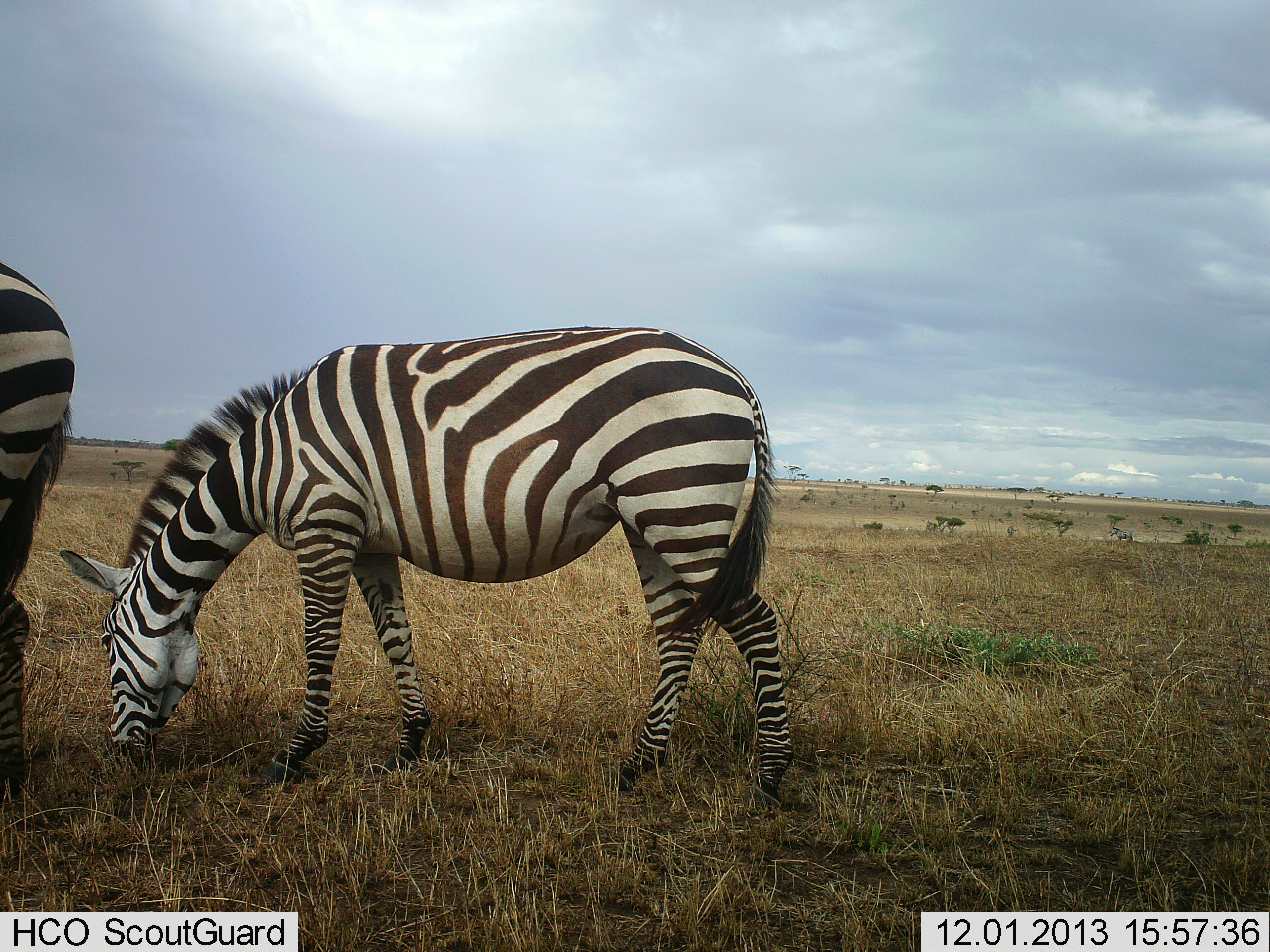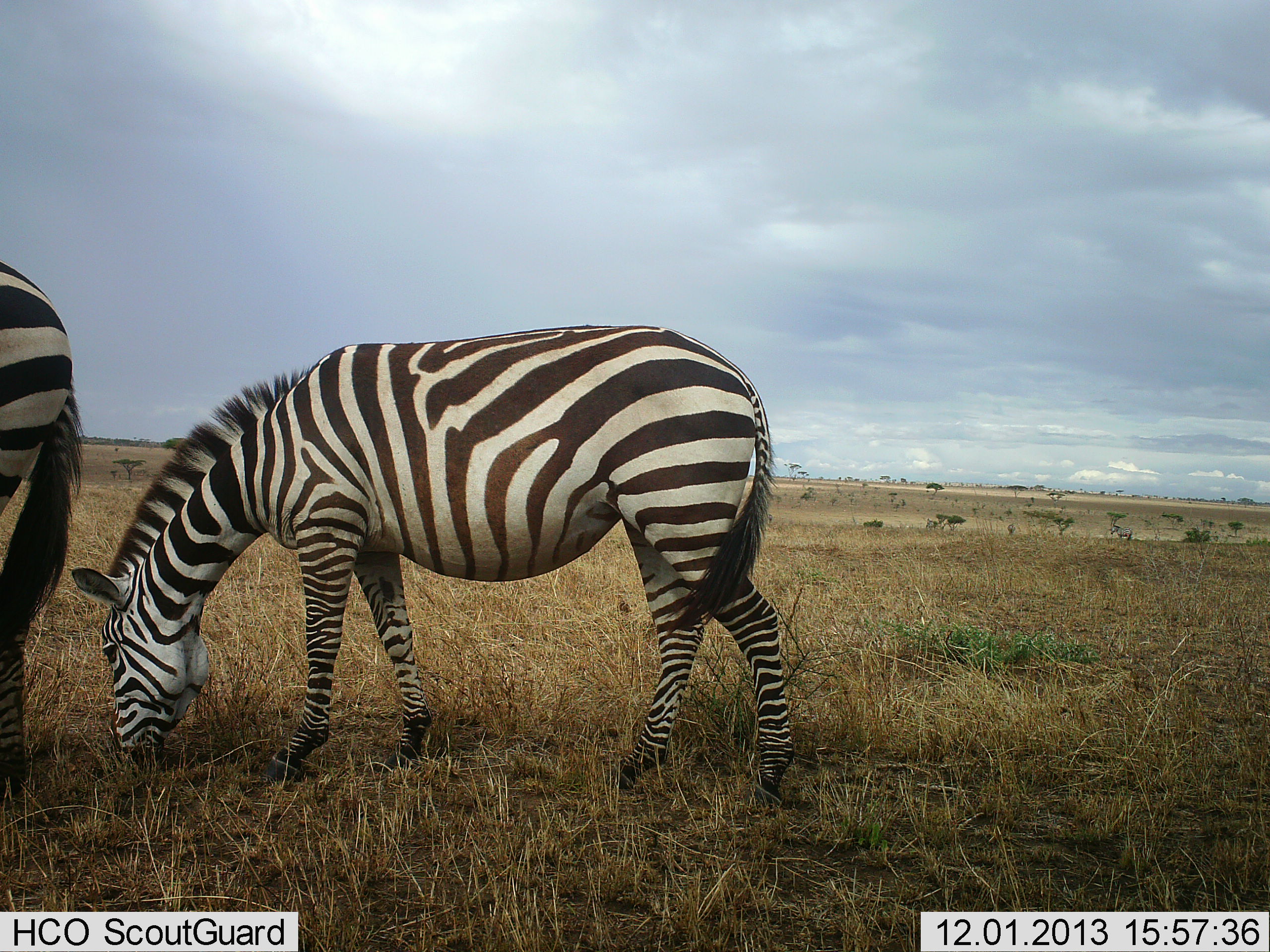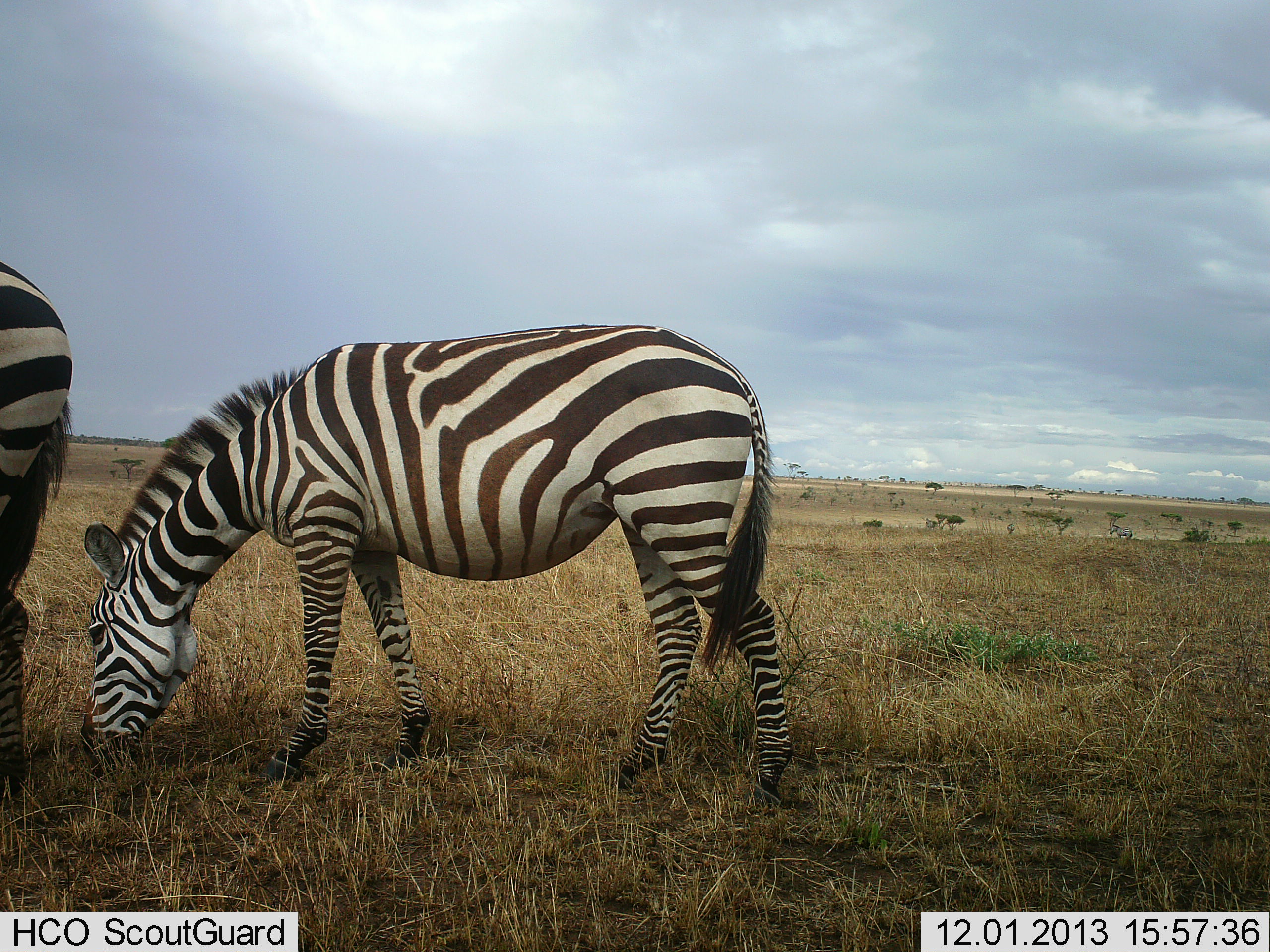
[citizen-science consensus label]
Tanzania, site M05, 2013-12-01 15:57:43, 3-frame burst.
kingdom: Animalia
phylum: Chordata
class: Mammalia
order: Perissodactyla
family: Equidae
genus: Equus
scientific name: Equus quagga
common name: plains zebra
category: zebra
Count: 2.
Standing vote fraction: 50%.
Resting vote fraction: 0%.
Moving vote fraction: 10%.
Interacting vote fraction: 0%.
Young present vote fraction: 0%.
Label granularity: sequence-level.